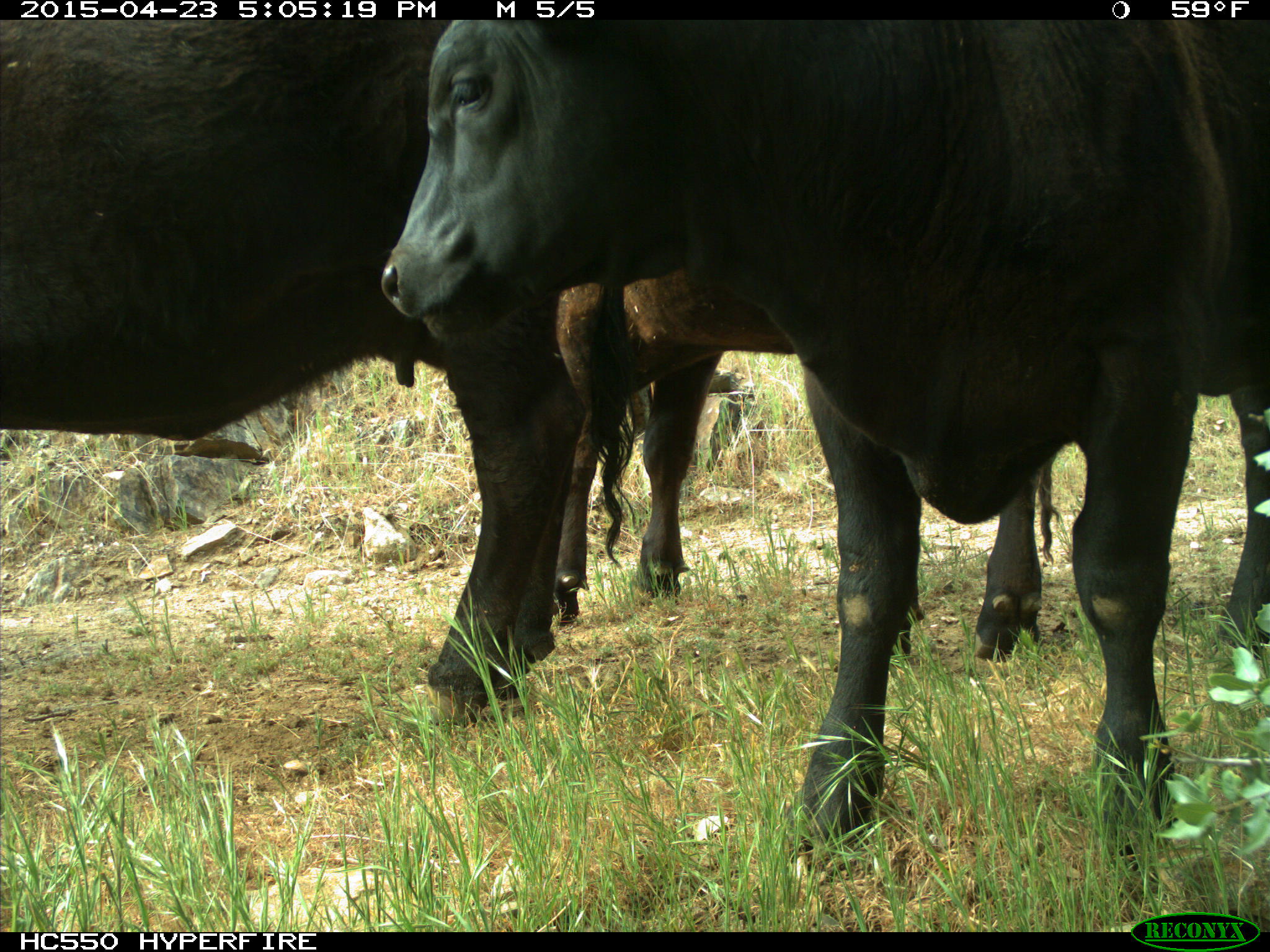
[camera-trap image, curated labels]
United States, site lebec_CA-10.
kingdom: Animalia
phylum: Chordata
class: Mammalia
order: Artiodactyla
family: Bovidae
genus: Bos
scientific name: Bos taurus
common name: domestic cow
Bos taurus (domestic cow).